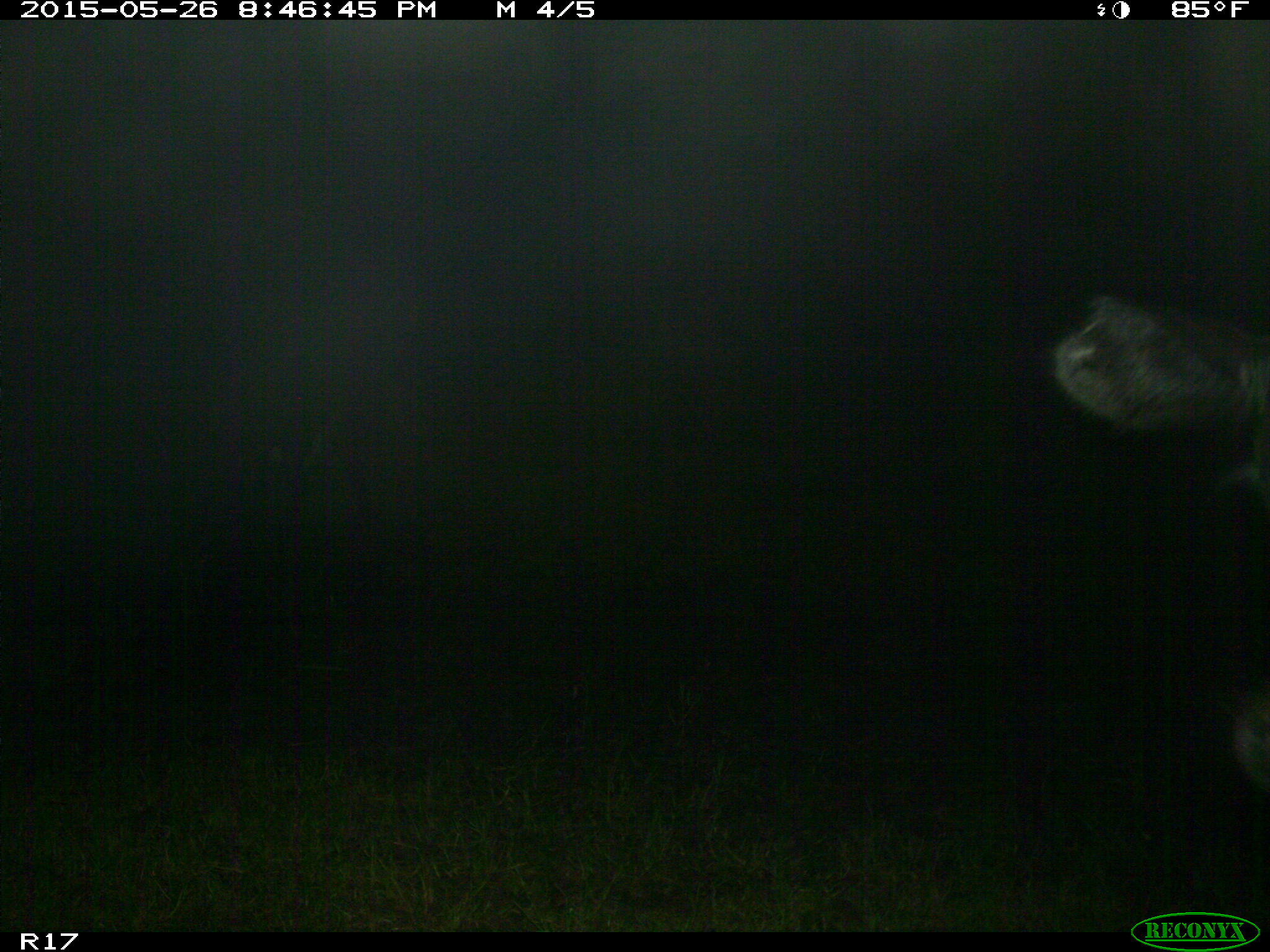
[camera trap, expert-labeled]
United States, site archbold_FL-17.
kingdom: Animalia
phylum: Chordata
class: Mammalia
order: Artiodactyla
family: Bovidae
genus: Bos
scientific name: Bos taurus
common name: domestic cow